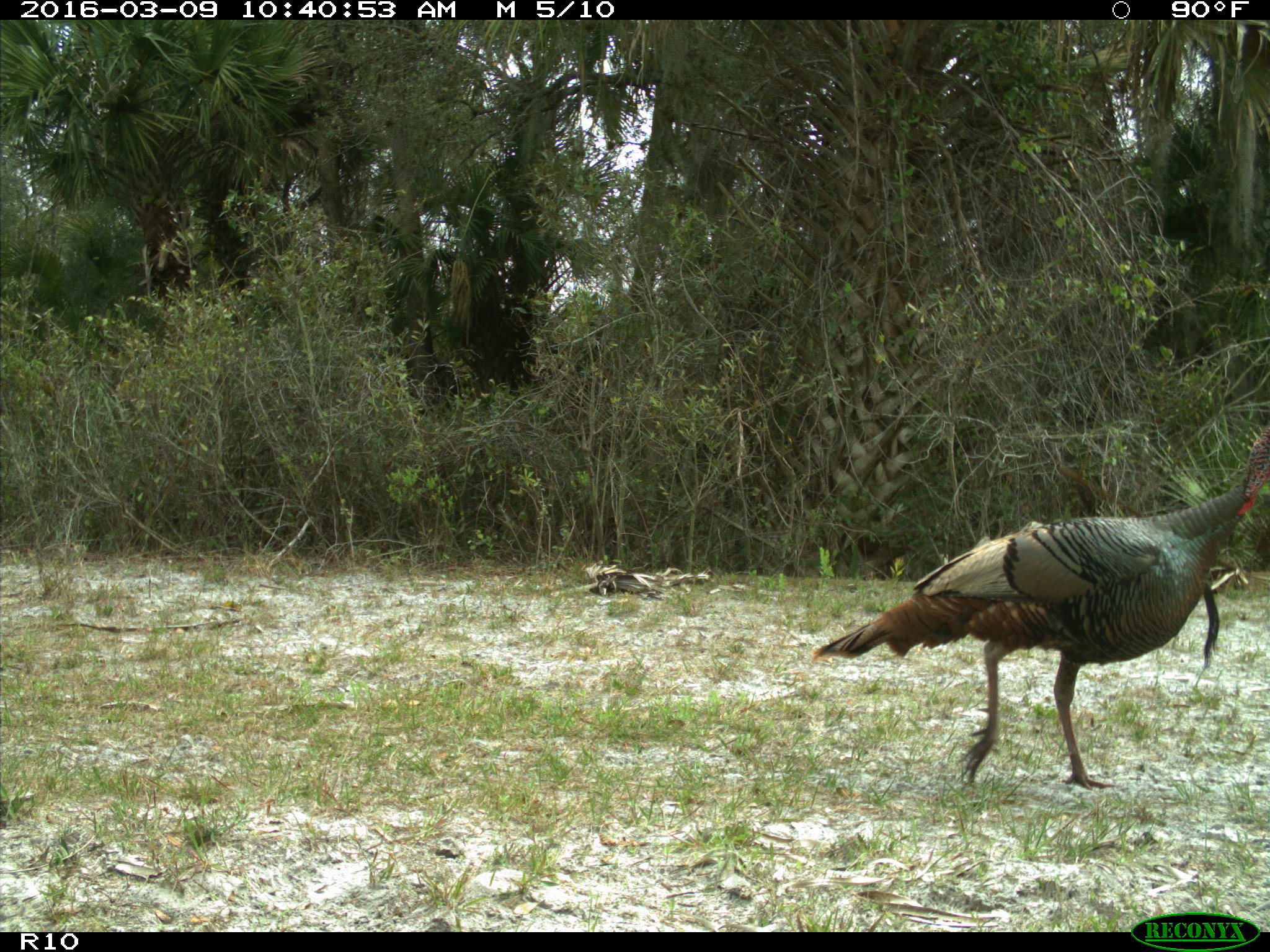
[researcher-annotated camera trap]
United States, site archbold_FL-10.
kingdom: Animalia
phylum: Chordata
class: Aves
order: Galliformes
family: Phasianidae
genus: Meleagris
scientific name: Meleagris gallopavo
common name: wild turkey